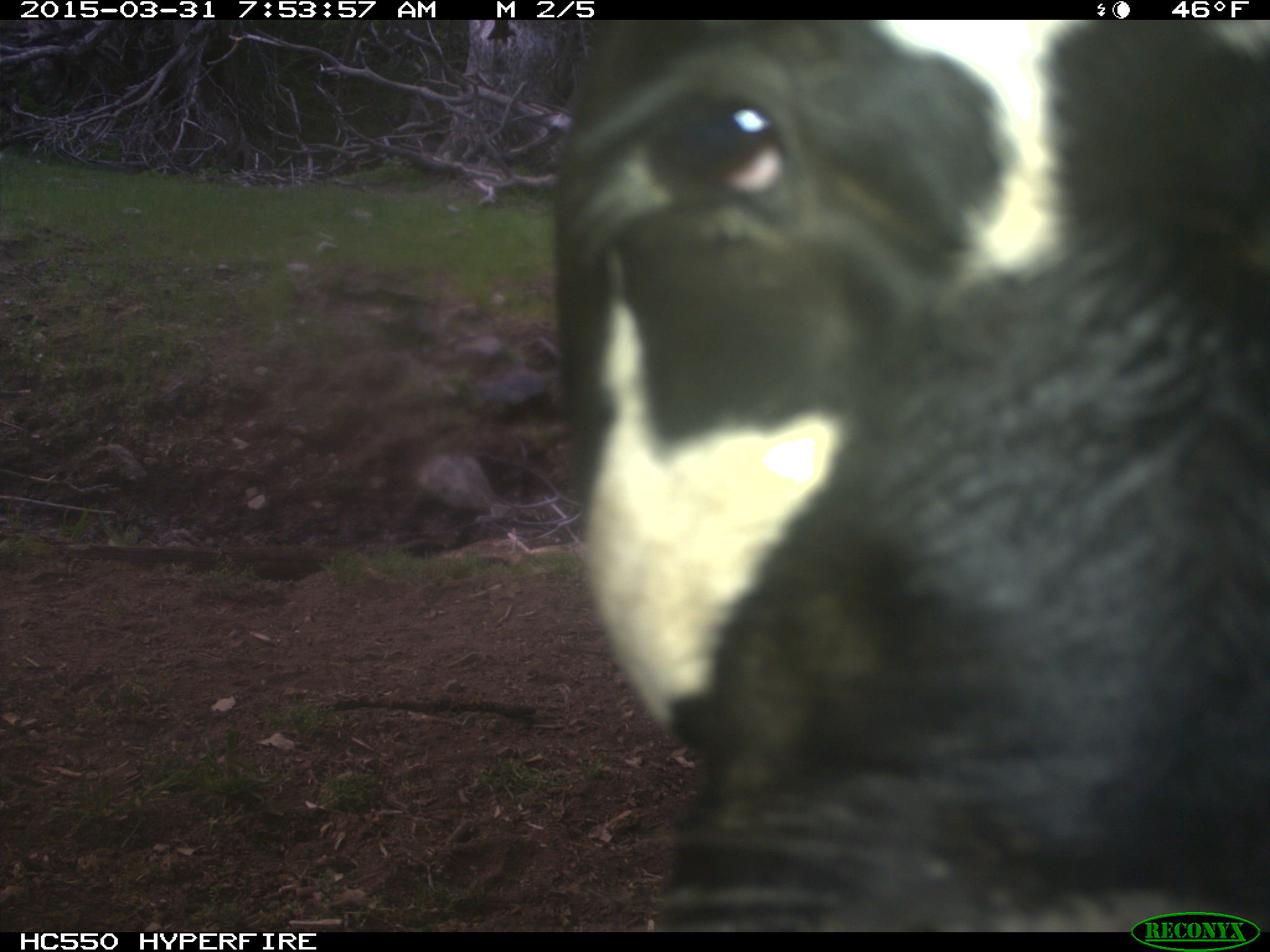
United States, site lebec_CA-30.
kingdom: Animalia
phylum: Chordata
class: Mammalia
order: Artiodactyla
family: Bovidae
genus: Bos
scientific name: Bos taurus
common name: domestic cow